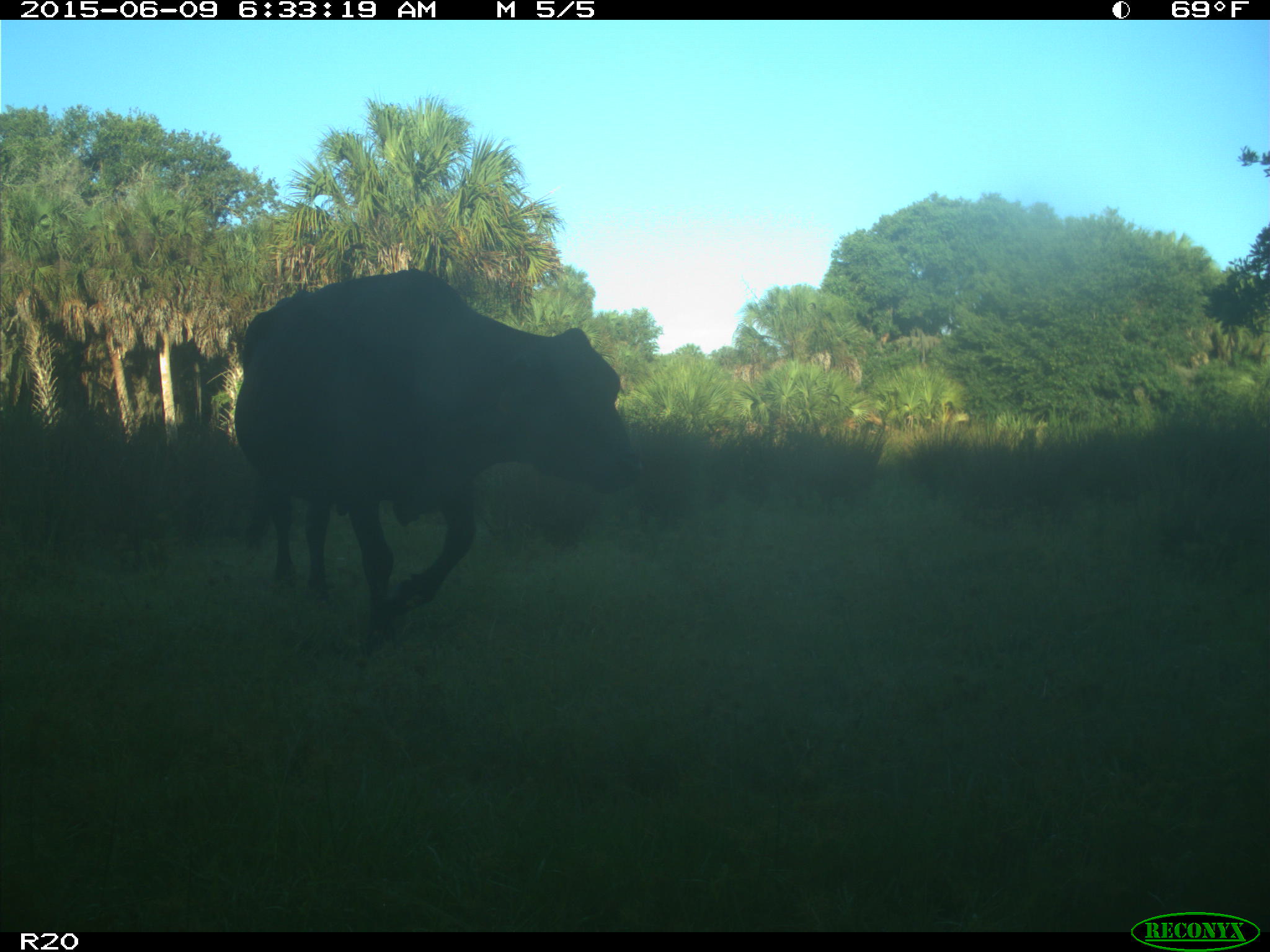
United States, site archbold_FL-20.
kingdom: Animalia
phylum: Chordata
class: Mammalia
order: Artiodactyla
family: Bovidae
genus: Bos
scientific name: Bos taurus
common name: domestic cow